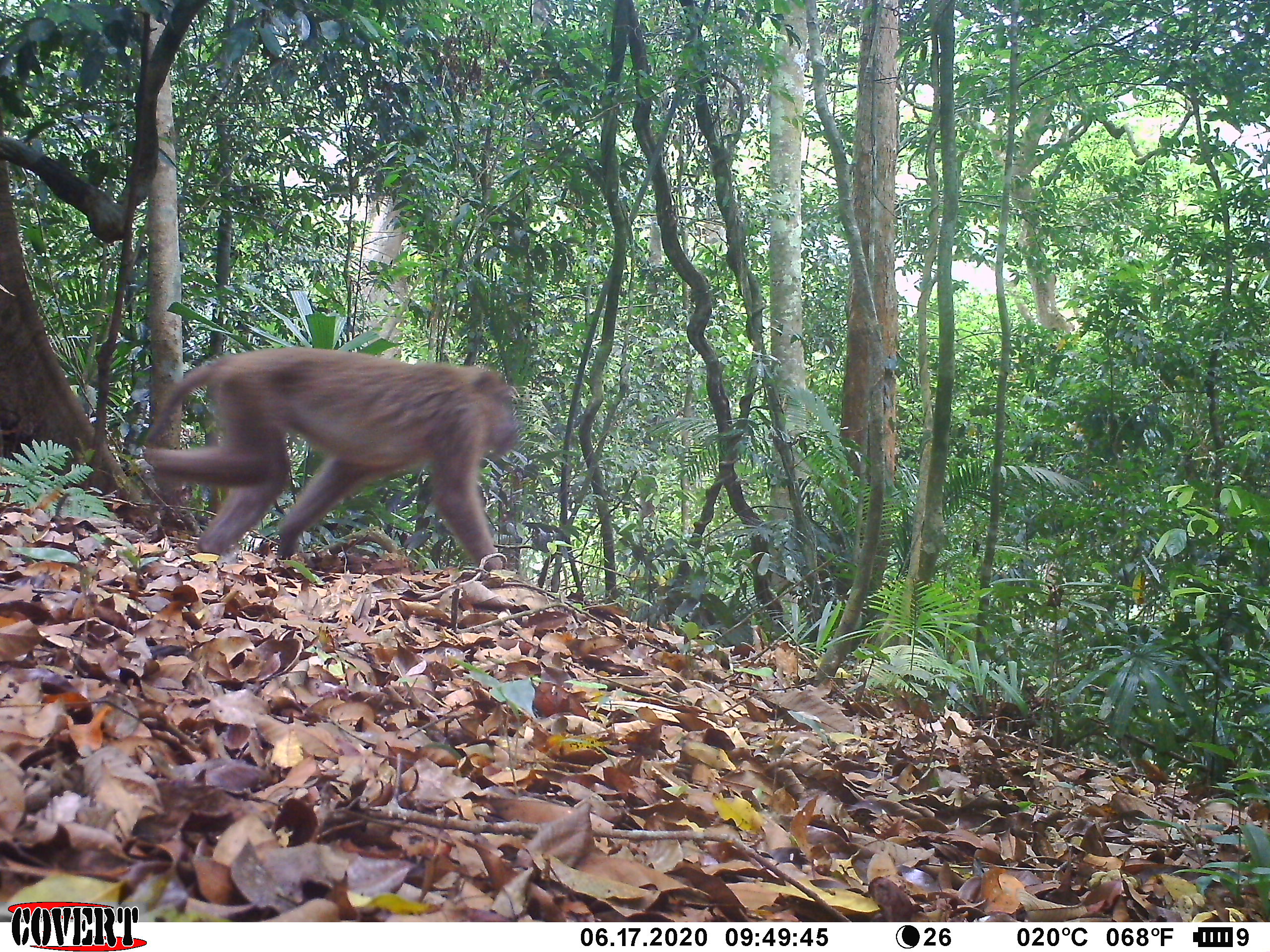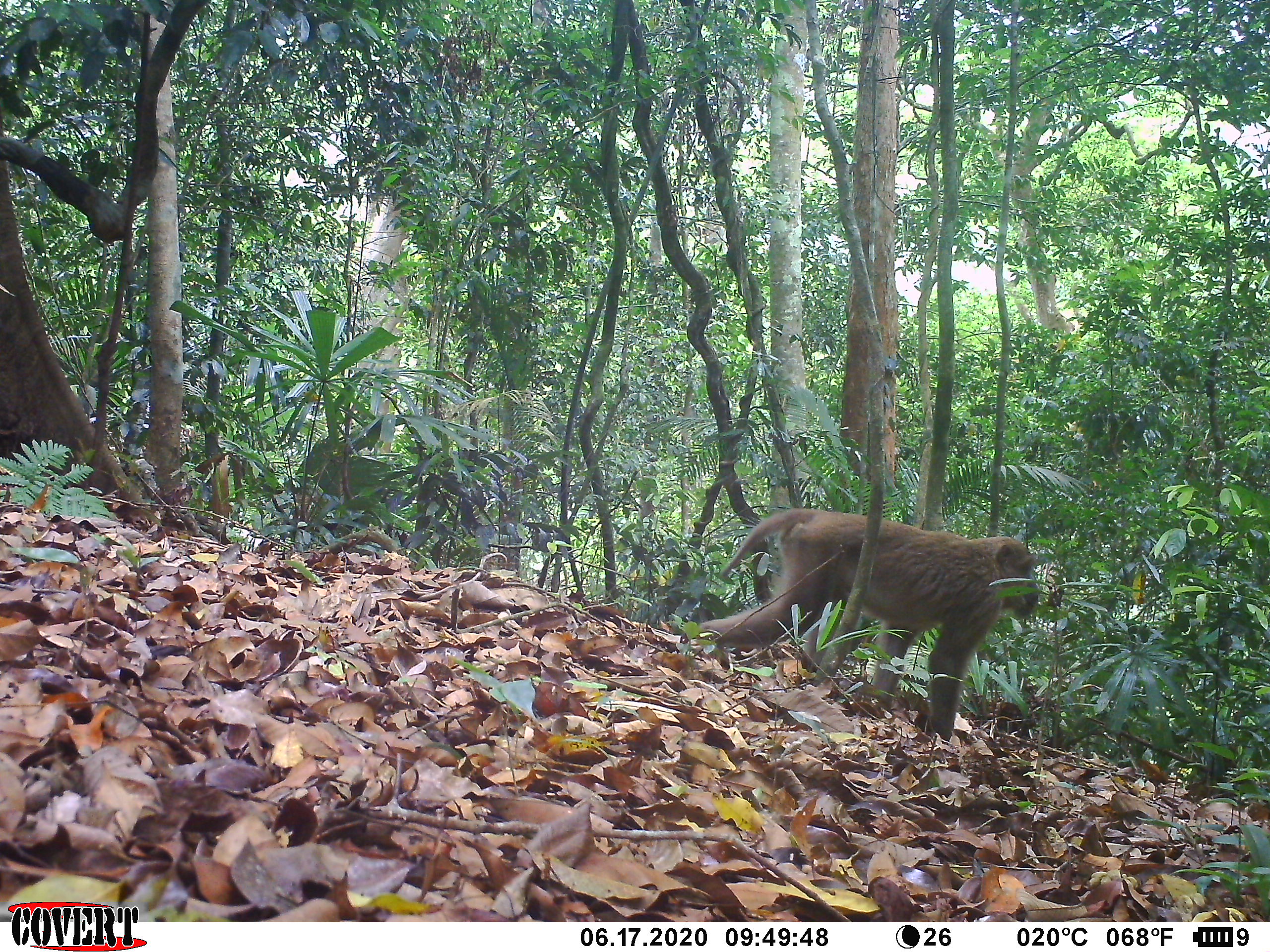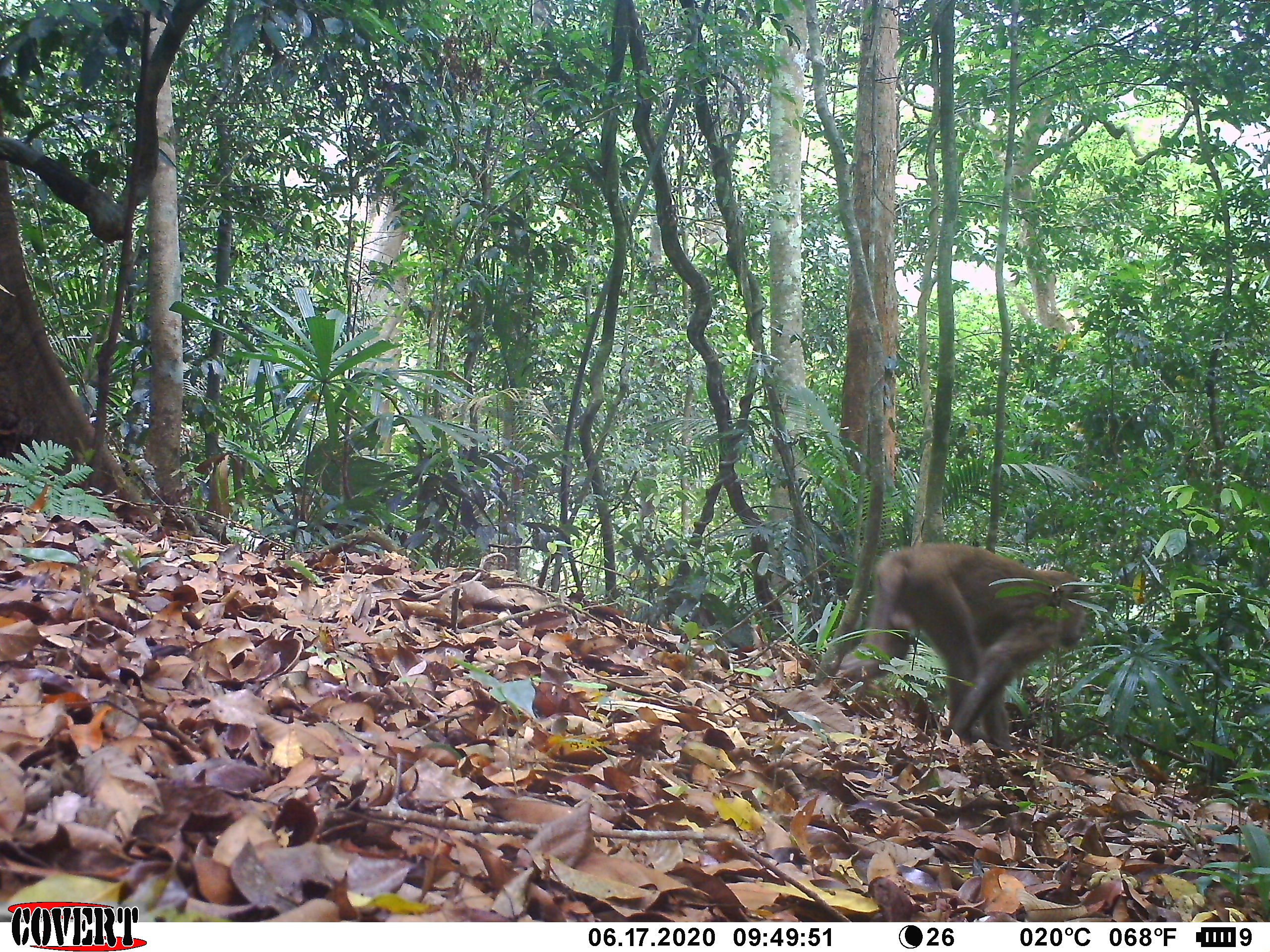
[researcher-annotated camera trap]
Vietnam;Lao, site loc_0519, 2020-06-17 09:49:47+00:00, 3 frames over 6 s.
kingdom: Animalia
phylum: Chordata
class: Mammalia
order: Primates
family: Cercopithecidae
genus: Macaca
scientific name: Macaca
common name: macaques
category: assam or rhesus macaque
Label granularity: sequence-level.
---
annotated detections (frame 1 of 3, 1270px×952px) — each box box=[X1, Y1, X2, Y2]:
assam or rhesus macaque: box=[141, 348, 517, 569]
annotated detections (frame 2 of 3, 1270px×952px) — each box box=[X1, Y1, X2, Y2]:
assam or rhesus macaque: box=[696, 507, 1039, 745]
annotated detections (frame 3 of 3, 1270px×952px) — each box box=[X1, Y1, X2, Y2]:
assam or rhesus macaque: box=[837, 541, 1091, 752]